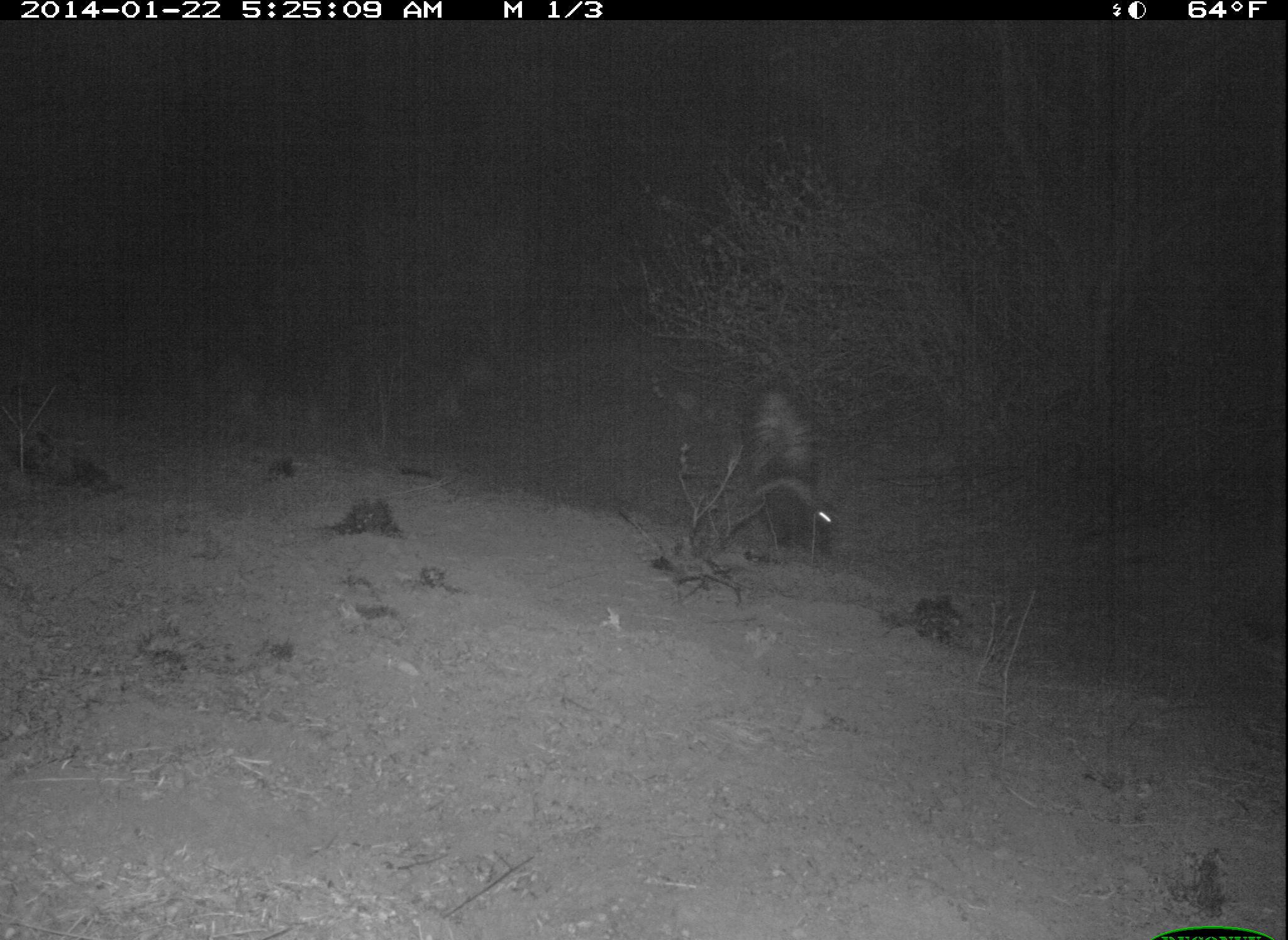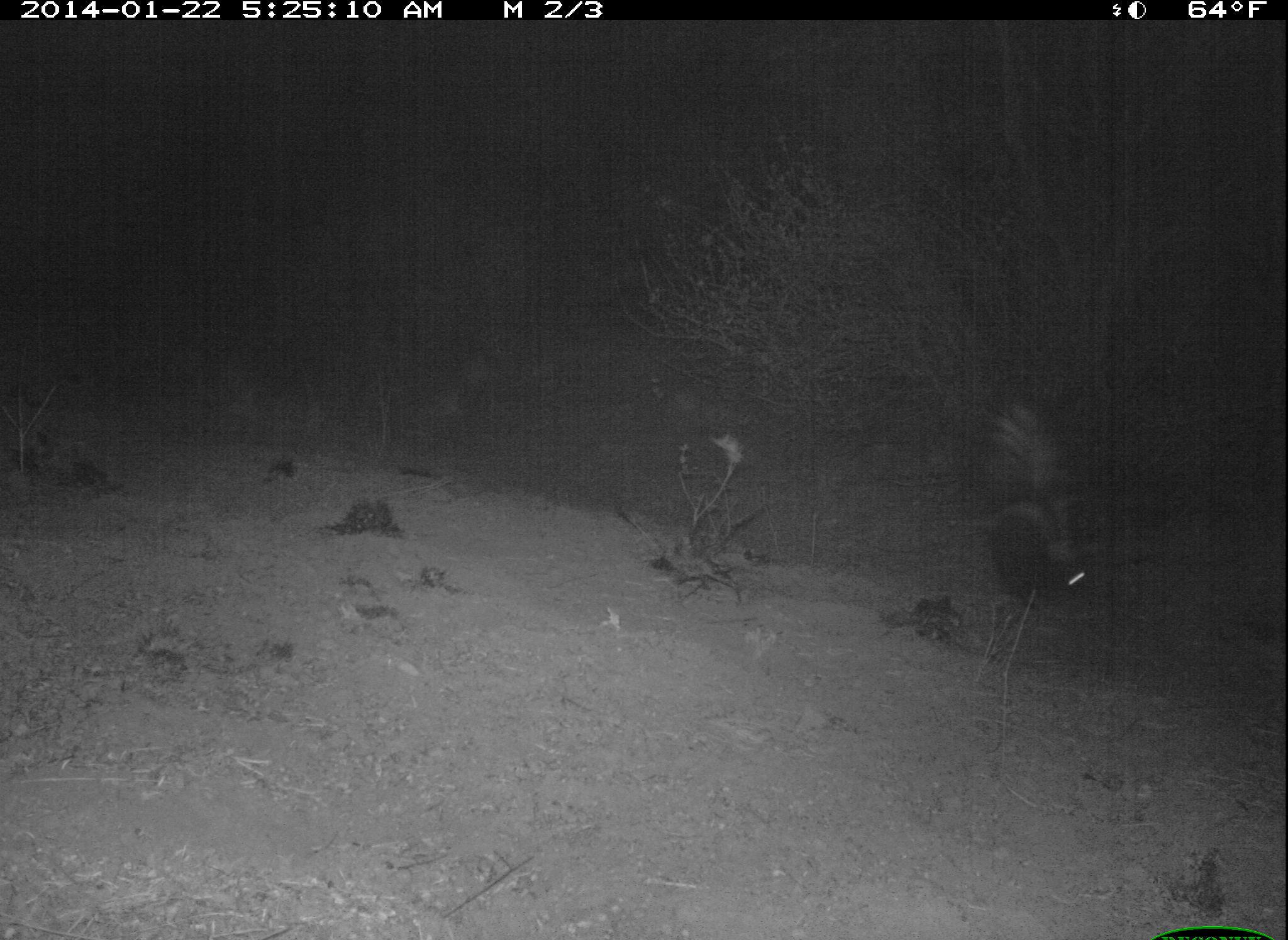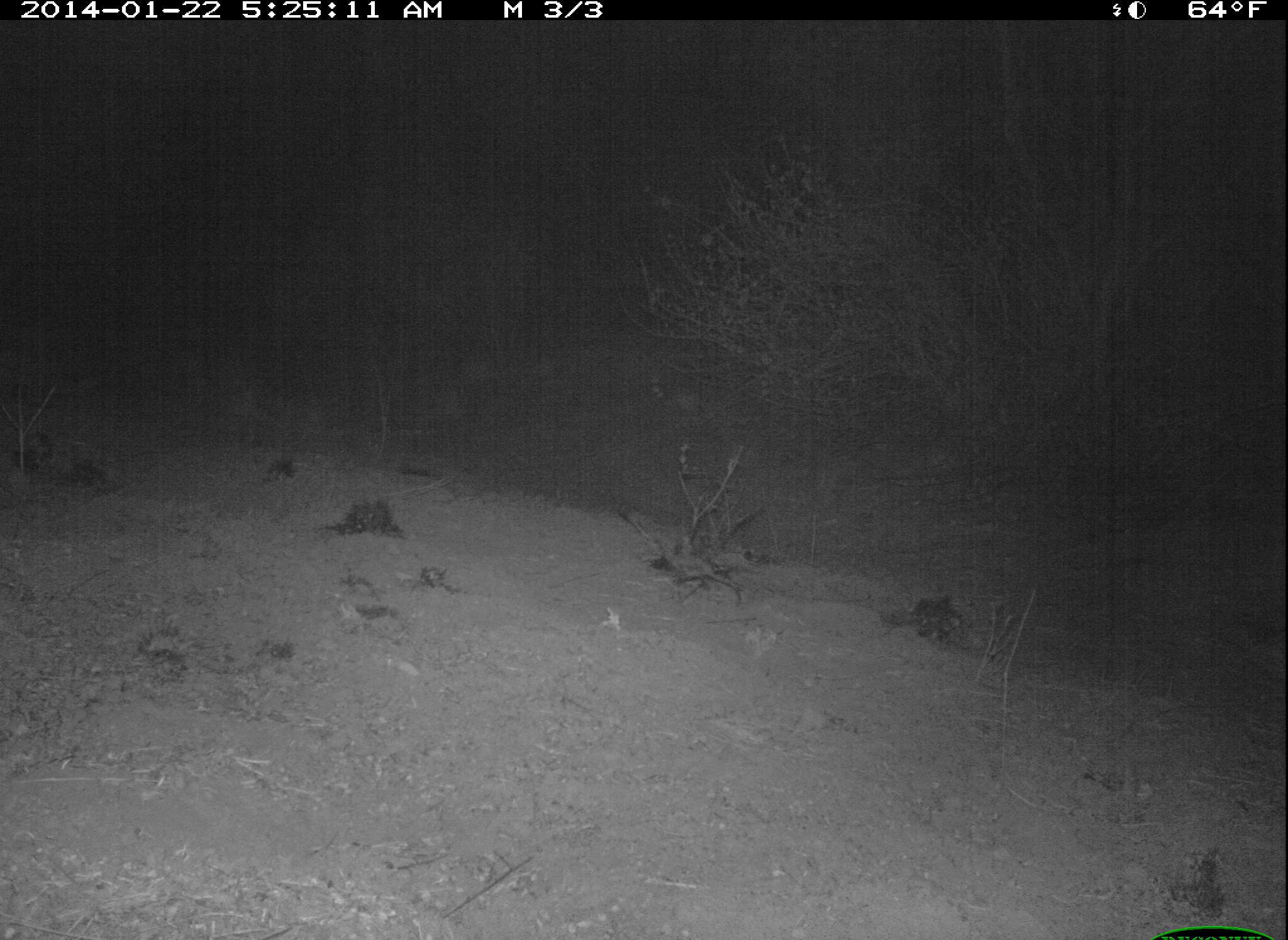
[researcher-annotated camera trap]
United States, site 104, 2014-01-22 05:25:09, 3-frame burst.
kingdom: Animalia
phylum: Chordata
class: Mammalia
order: Carnivora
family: Mephitidae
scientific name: Mephitidae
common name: skunk